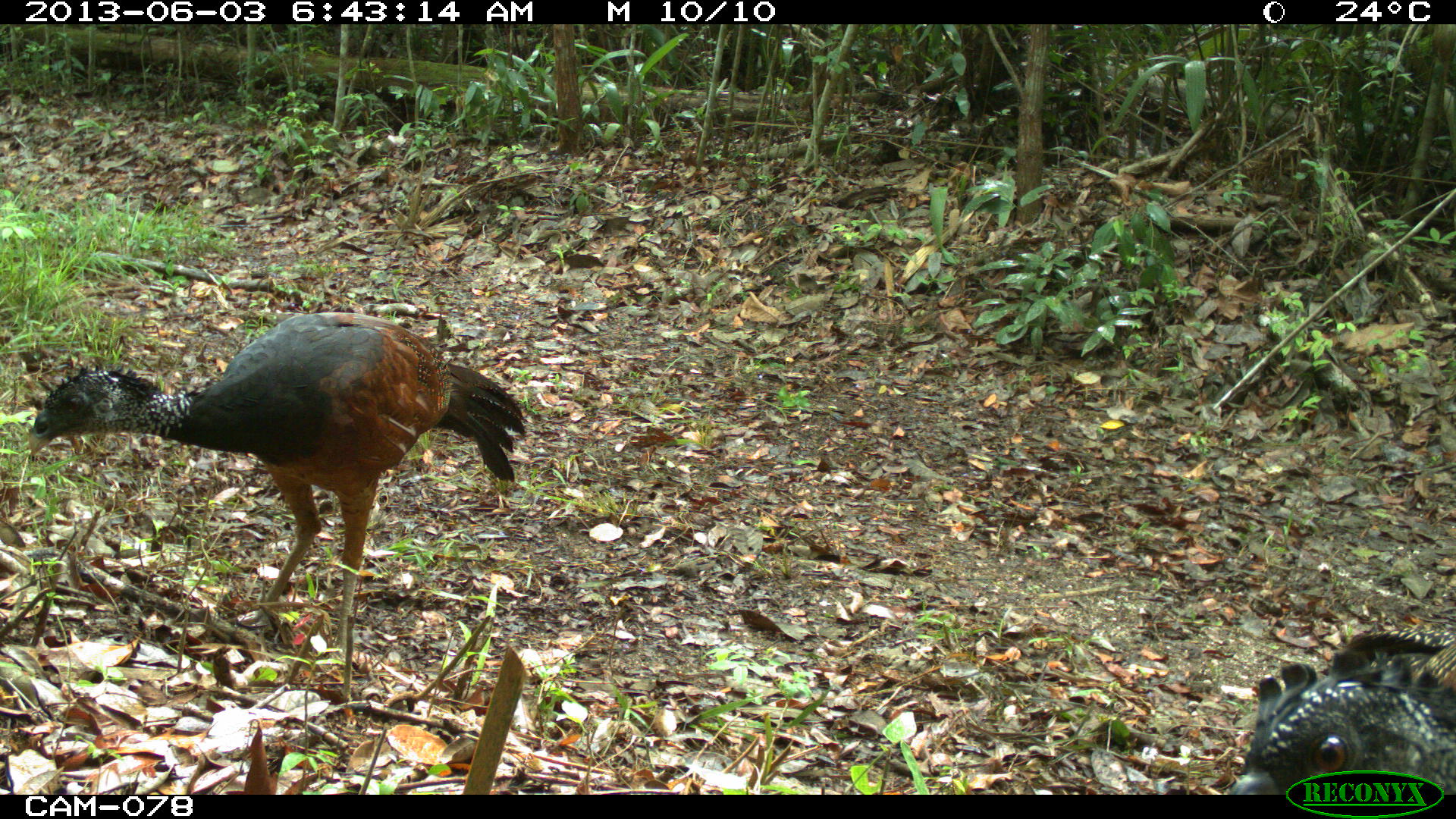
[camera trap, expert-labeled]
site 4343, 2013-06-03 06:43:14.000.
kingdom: Animalia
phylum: Chordata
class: Aves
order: Galliformes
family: Cracidae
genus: Crax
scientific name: Crax rubra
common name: great curassow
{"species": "Crax rubra (great curassow)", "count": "2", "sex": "female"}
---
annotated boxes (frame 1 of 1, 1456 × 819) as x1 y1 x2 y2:
crax rubra: 25 310 528 729; 1222 627 1456 792